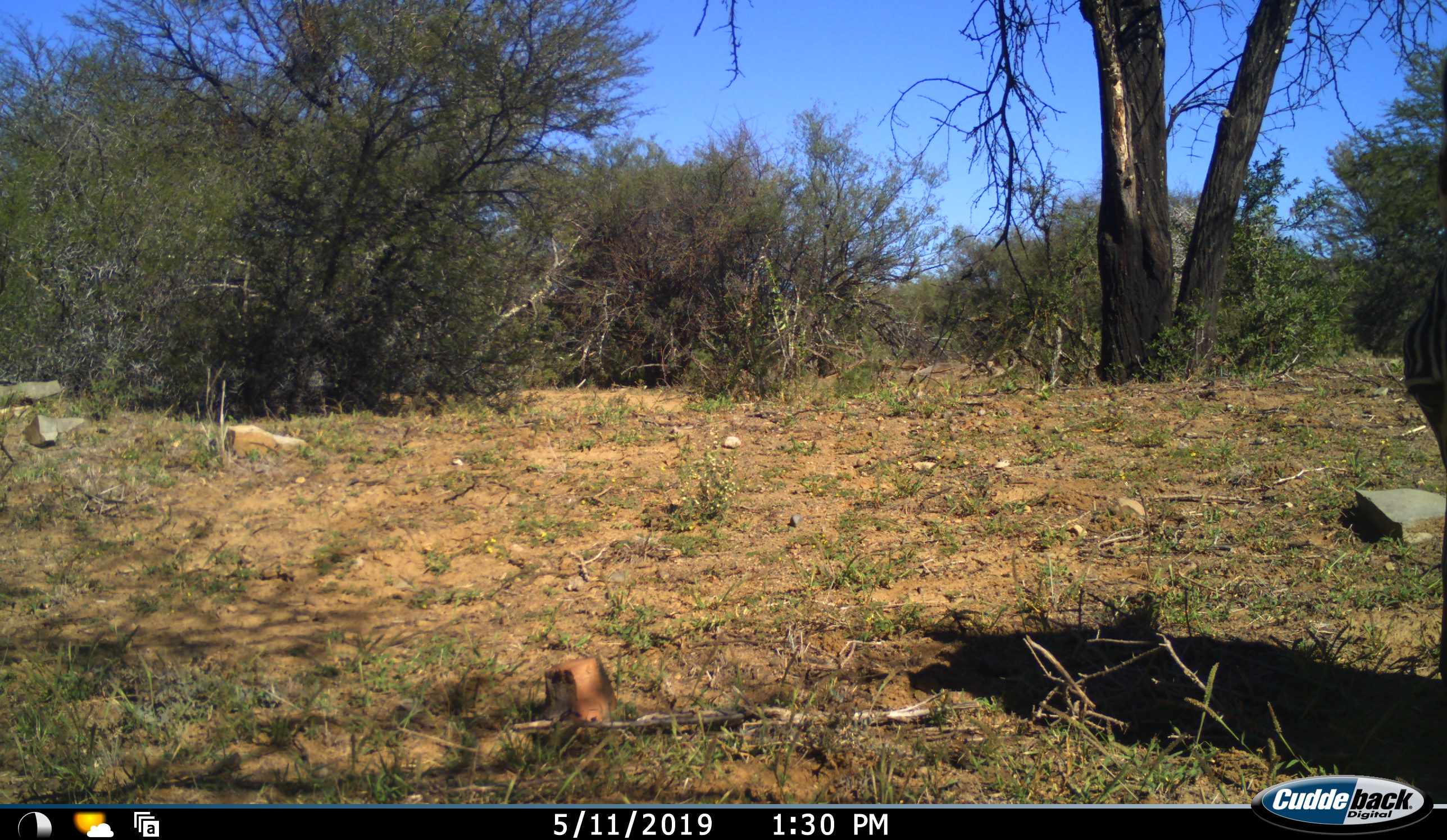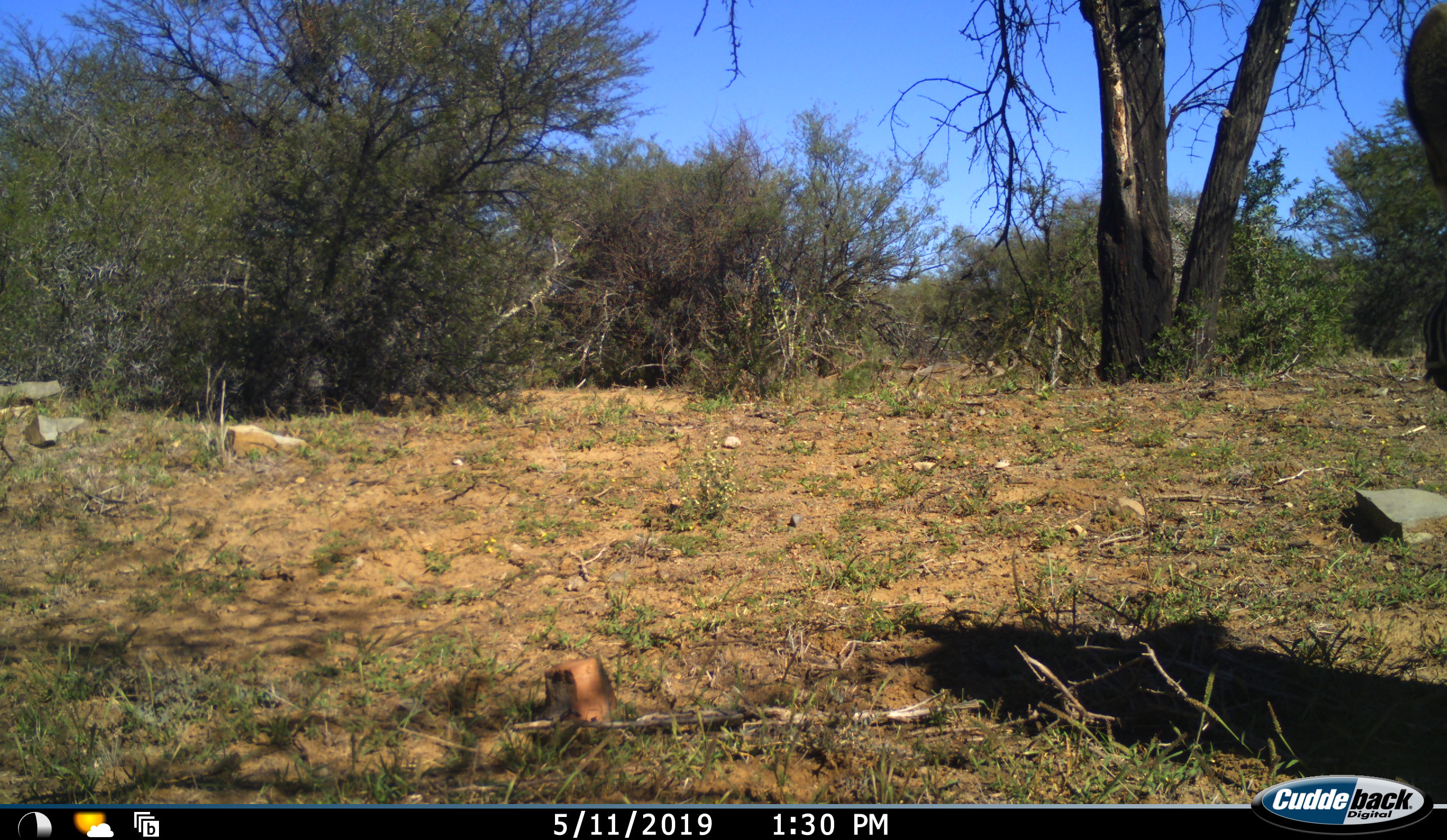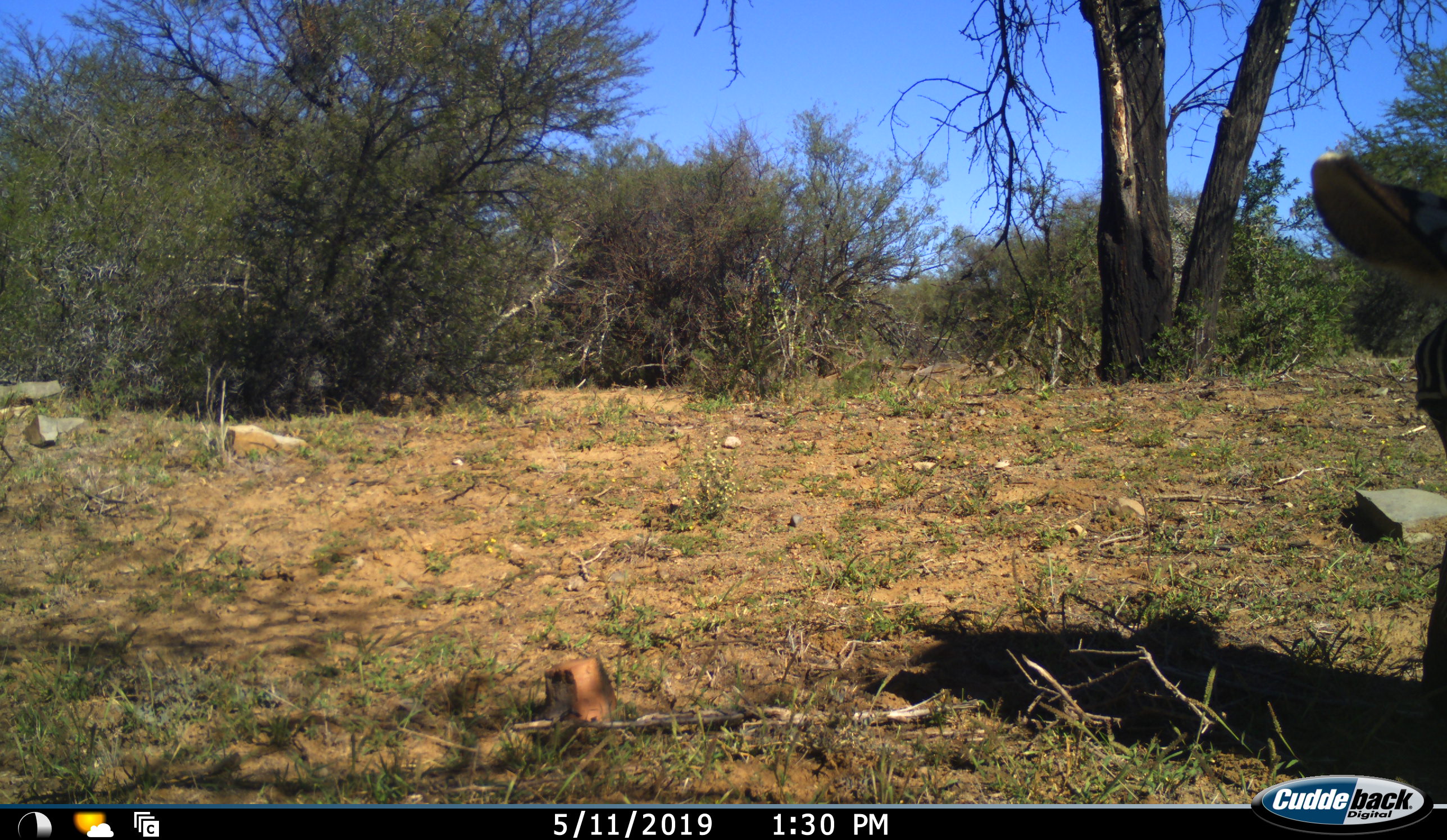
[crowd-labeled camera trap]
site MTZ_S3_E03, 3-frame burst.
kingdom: Animalia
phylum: Chordata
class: Mammalia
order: Perissodactyla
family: Equidae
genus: Equus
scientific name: Equus zebra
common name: mountain zebra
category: zebramountain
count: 1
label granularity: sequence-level